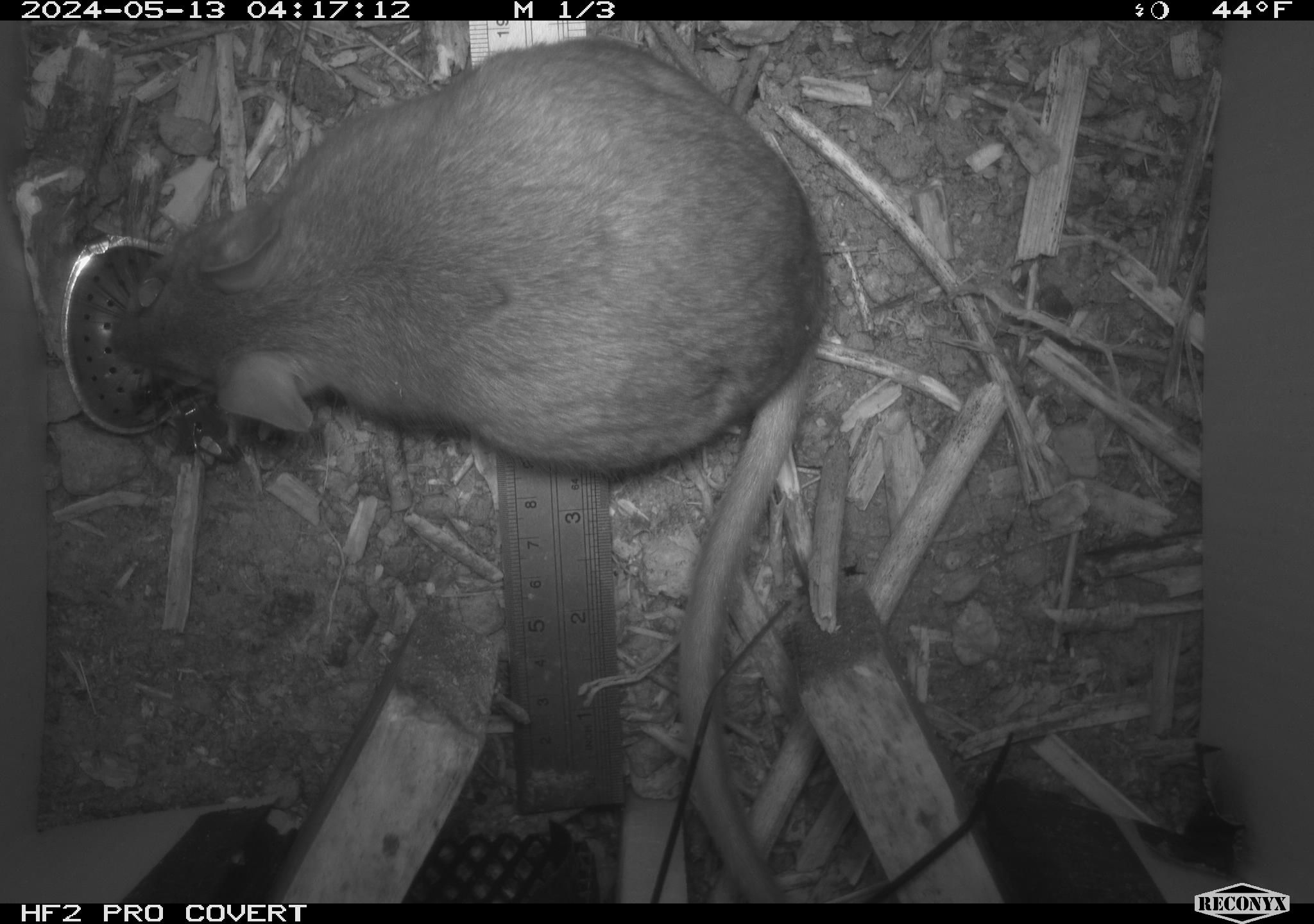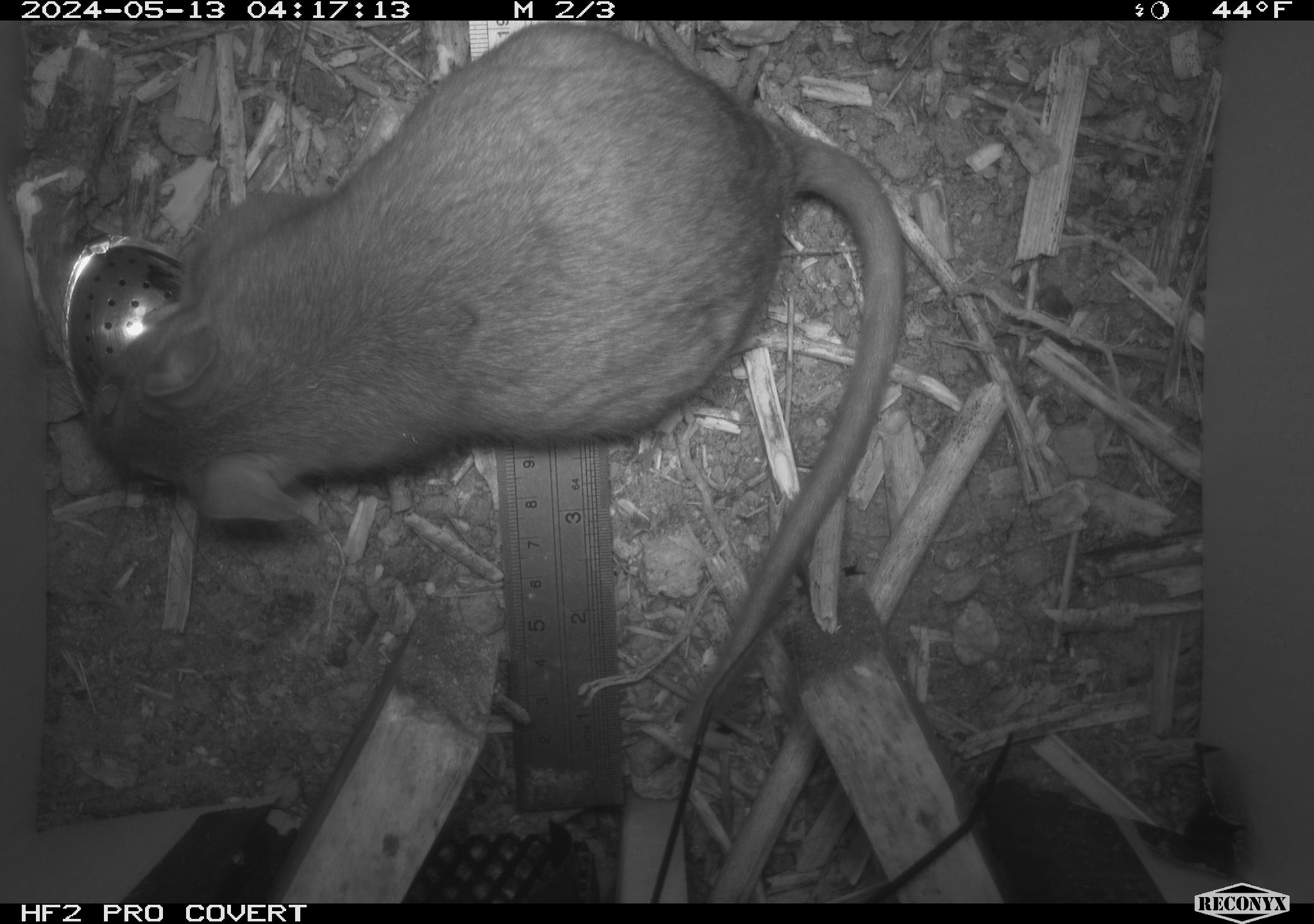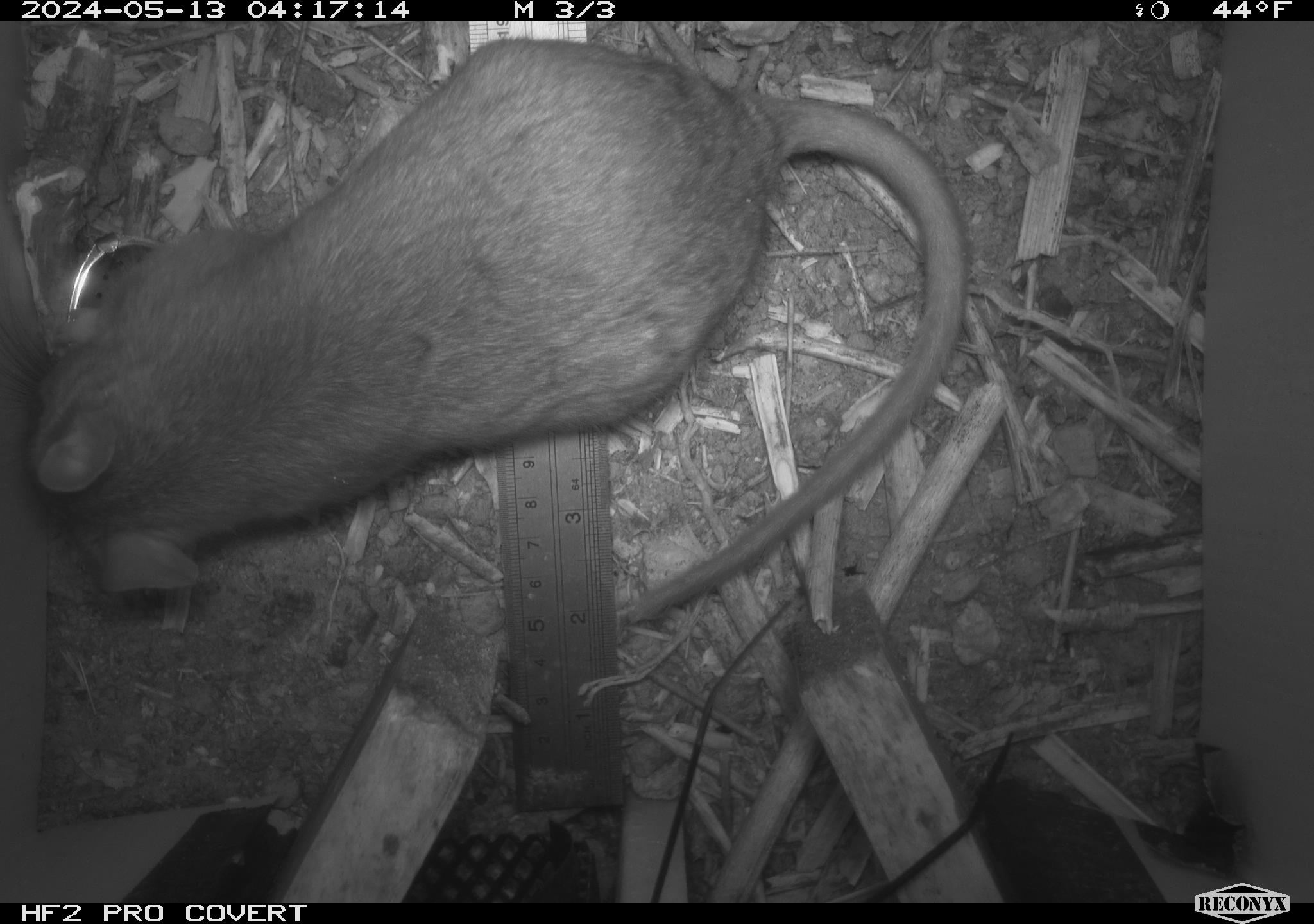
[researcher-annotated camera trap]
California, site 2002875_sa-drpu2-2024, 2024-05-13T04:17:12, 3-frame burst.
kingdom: Animalia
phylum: Chordata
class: Mammalia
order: Rodentia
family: Cricetidae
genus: Neotoma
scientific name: Neotoma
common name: pack rat or woodrat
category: neotoma species